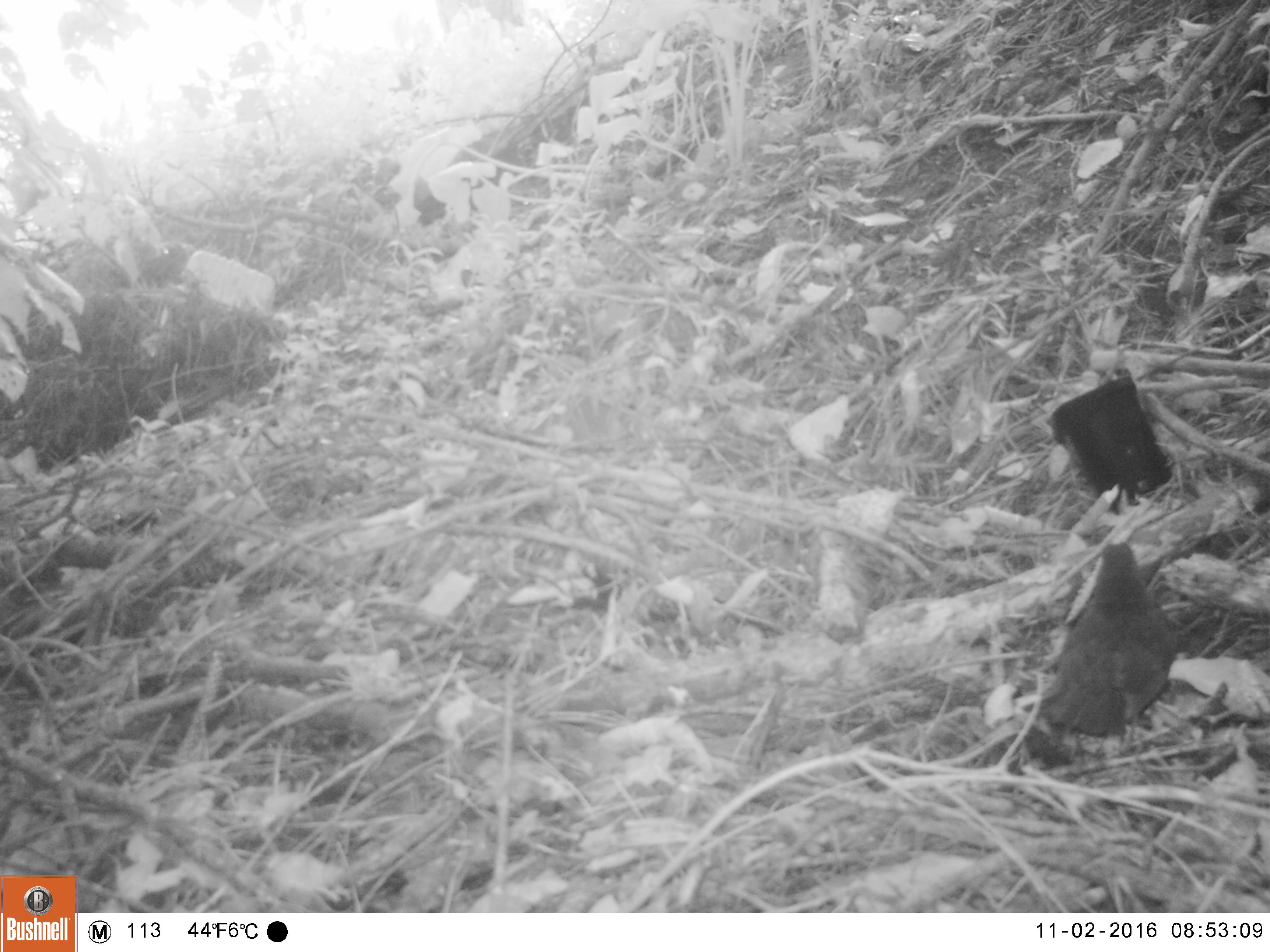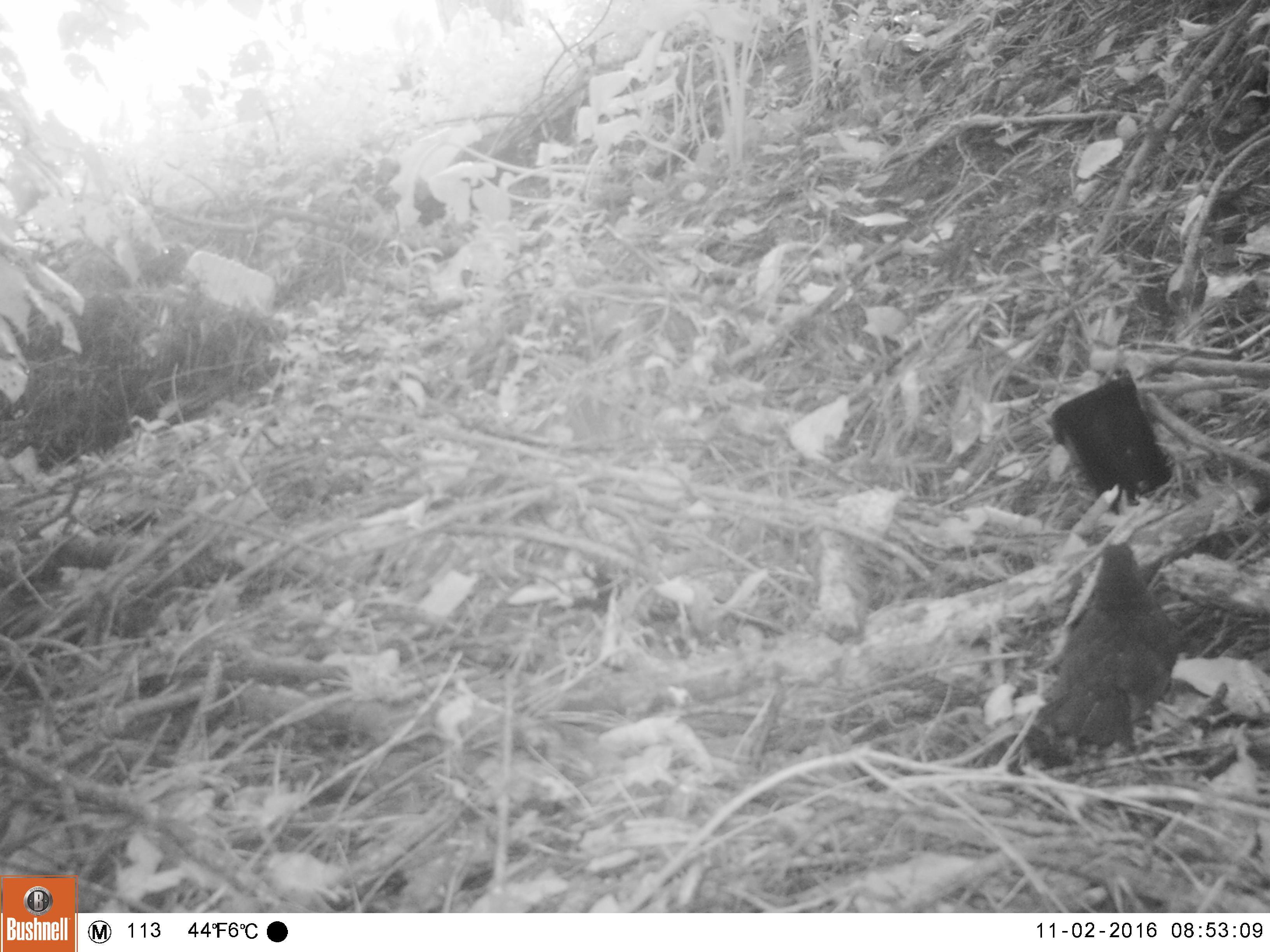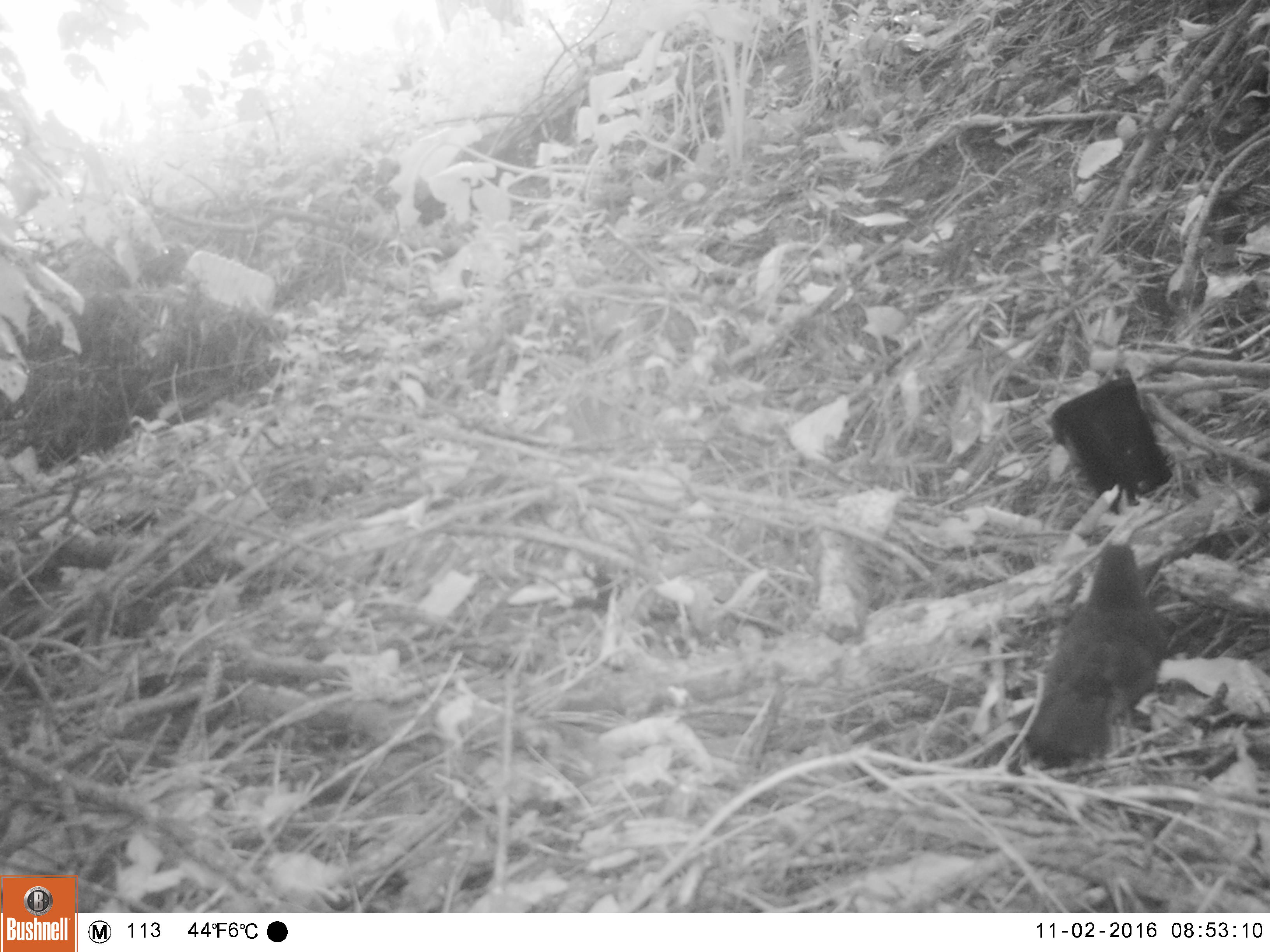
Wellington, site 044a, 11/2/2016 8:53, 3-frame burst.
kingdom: Animalia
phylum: Chordata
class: Aves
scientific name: Aves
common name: bird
Bird (Aves).